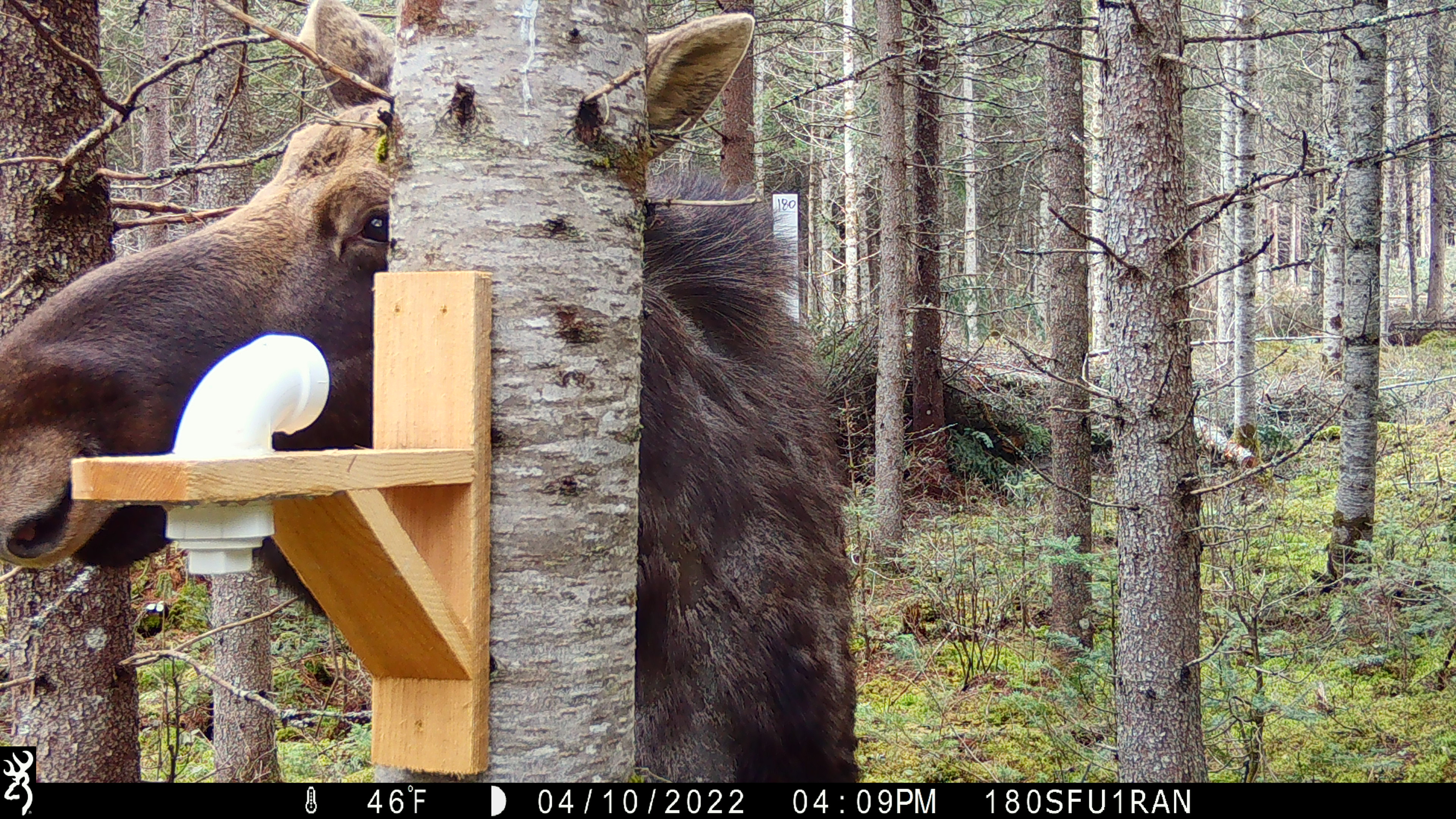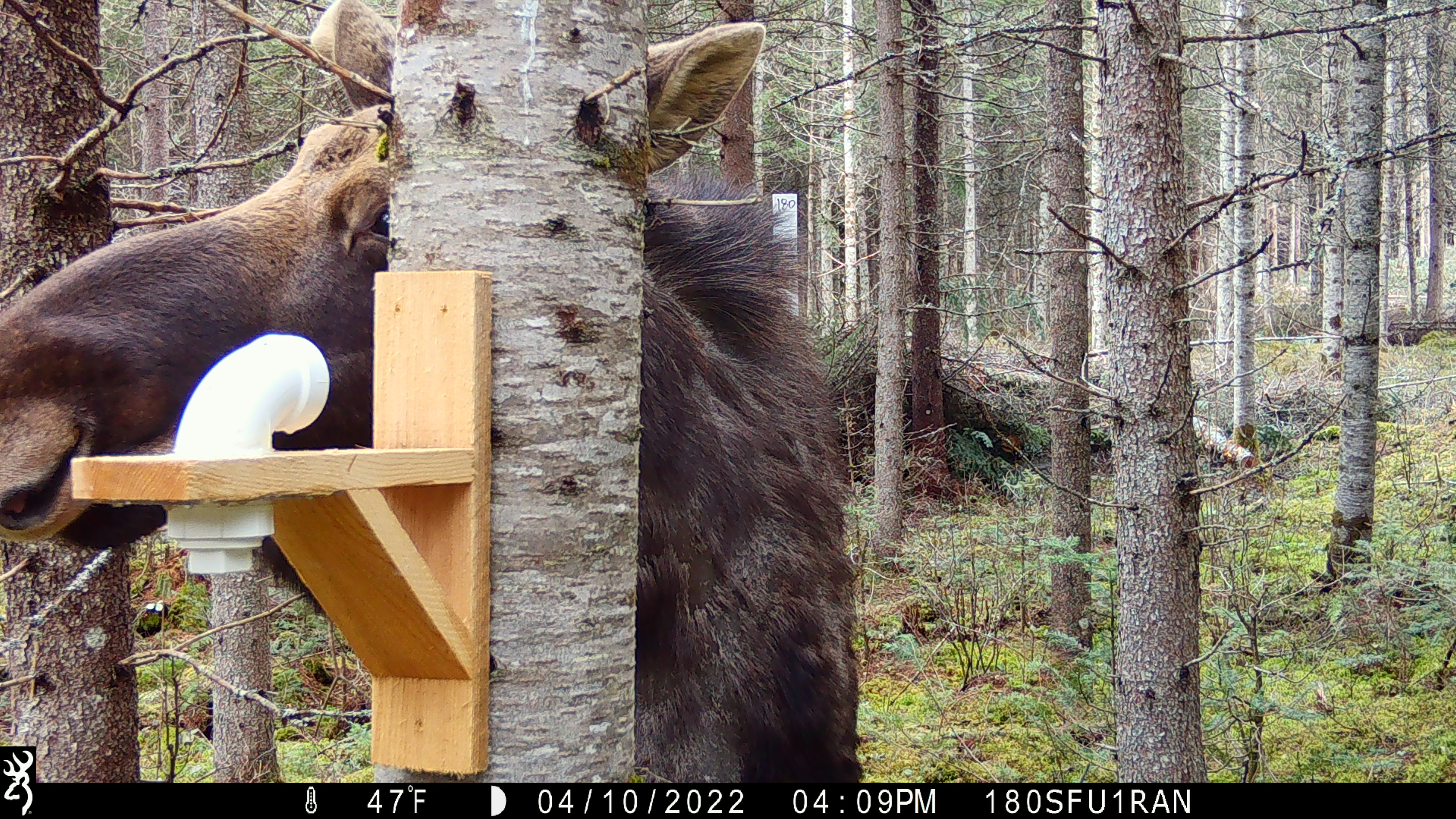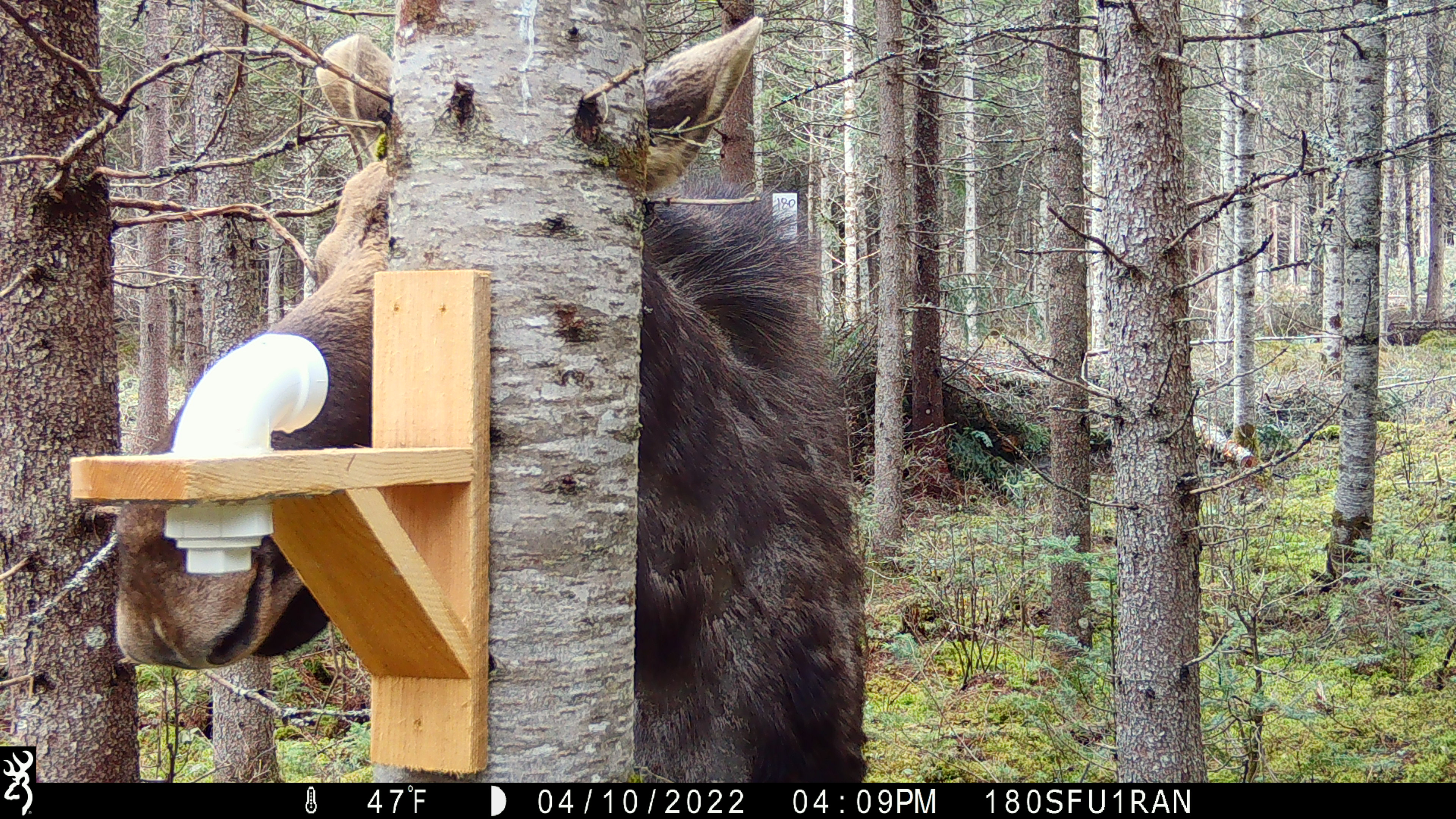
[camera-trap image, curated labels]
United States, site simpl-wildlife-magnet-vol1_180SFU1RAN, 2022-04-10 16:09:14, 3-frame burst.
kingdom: Animalia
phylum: Chordata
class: Mammalia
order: Artiodactyla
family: Cervidae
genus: Alces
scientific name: Alces alces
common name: moose